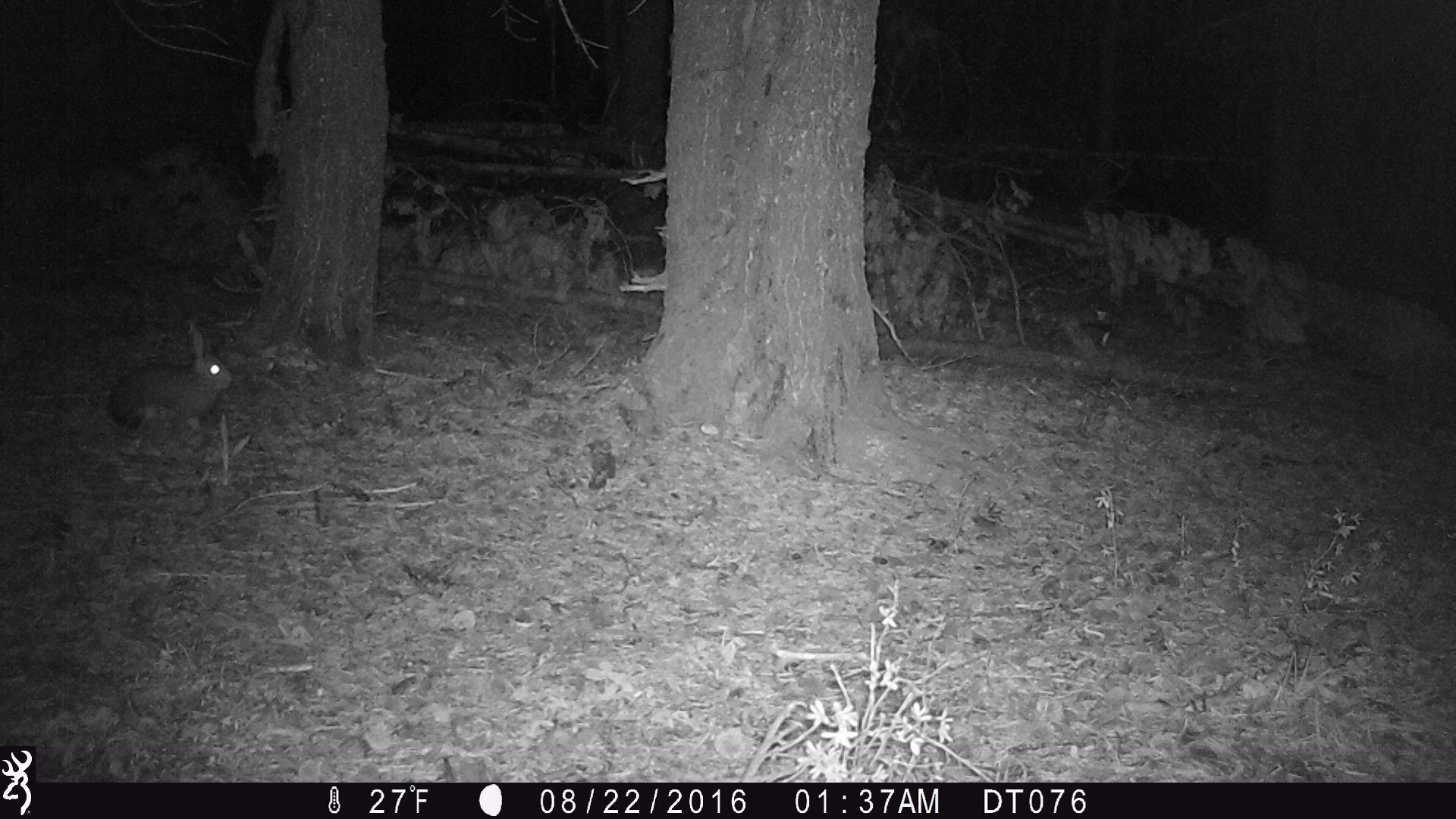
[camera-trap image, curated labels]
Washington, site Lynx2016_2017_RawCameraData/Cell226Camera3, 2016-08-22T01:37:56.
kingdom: Animalia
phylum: Chordata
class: Mammalia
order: Lagomorpha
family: Leporidae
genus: Lepus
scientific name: Lepus americanus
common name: snowshoe hare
Lepus americanus (snowshoe hare). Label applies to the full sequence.